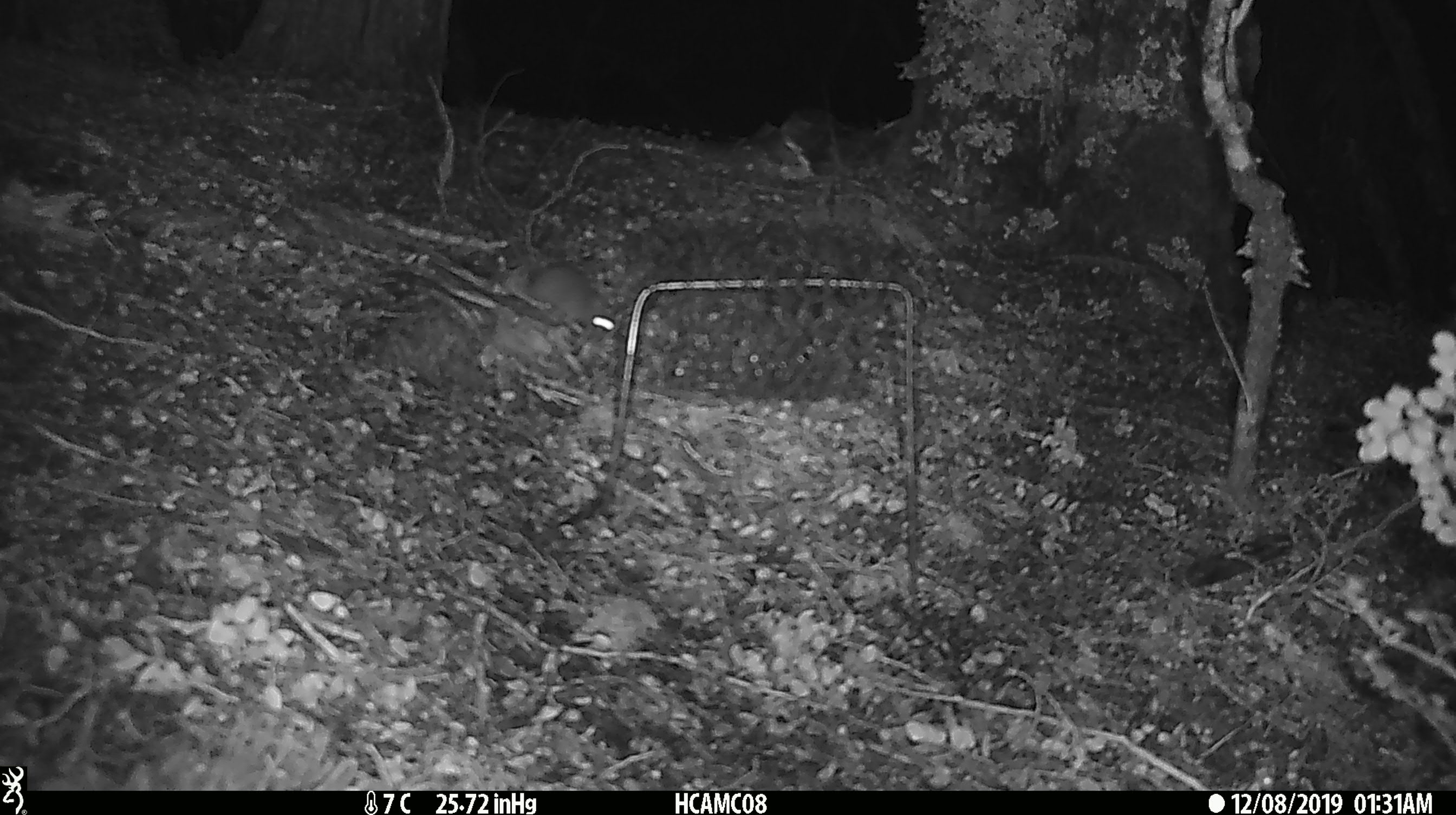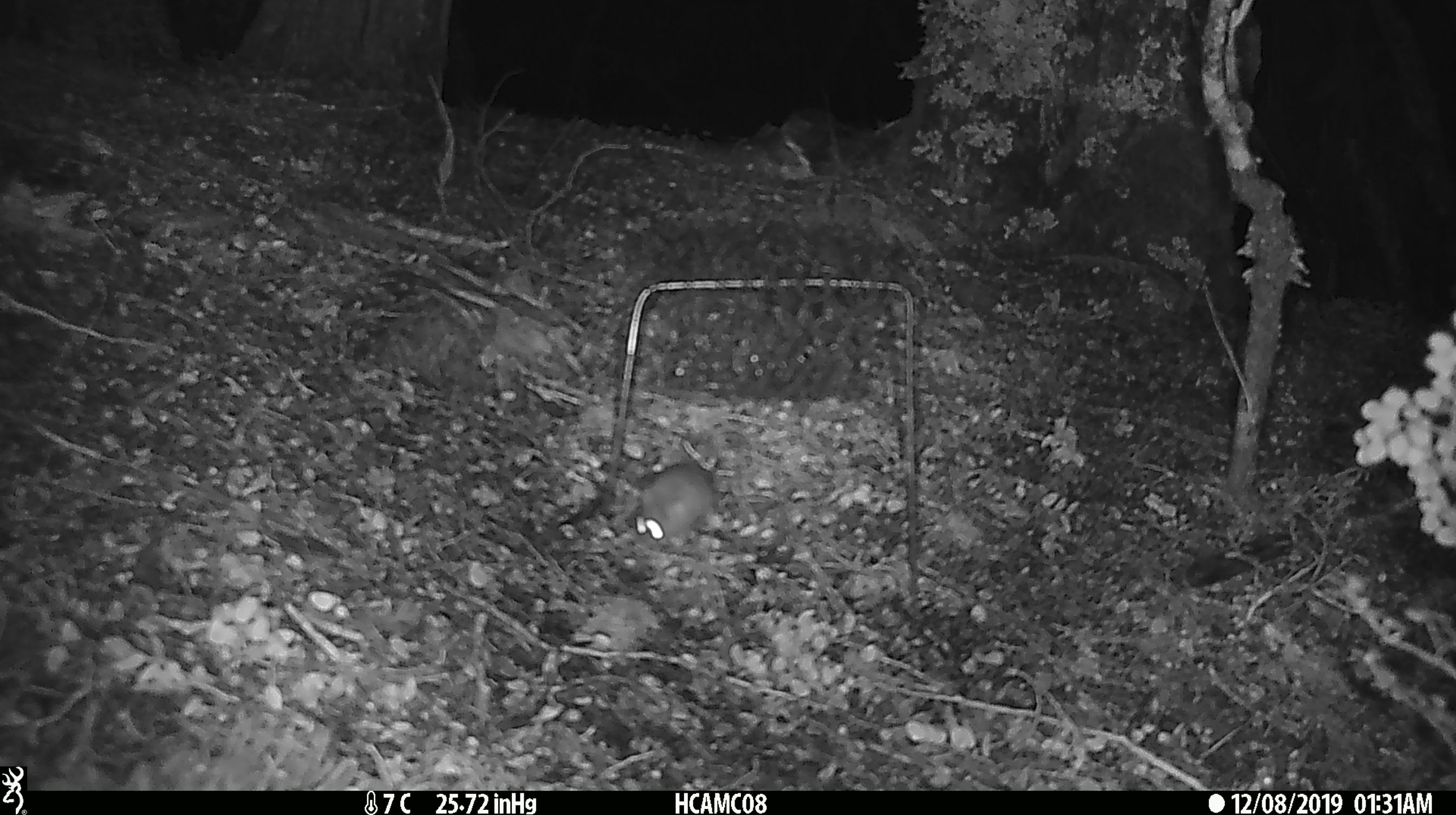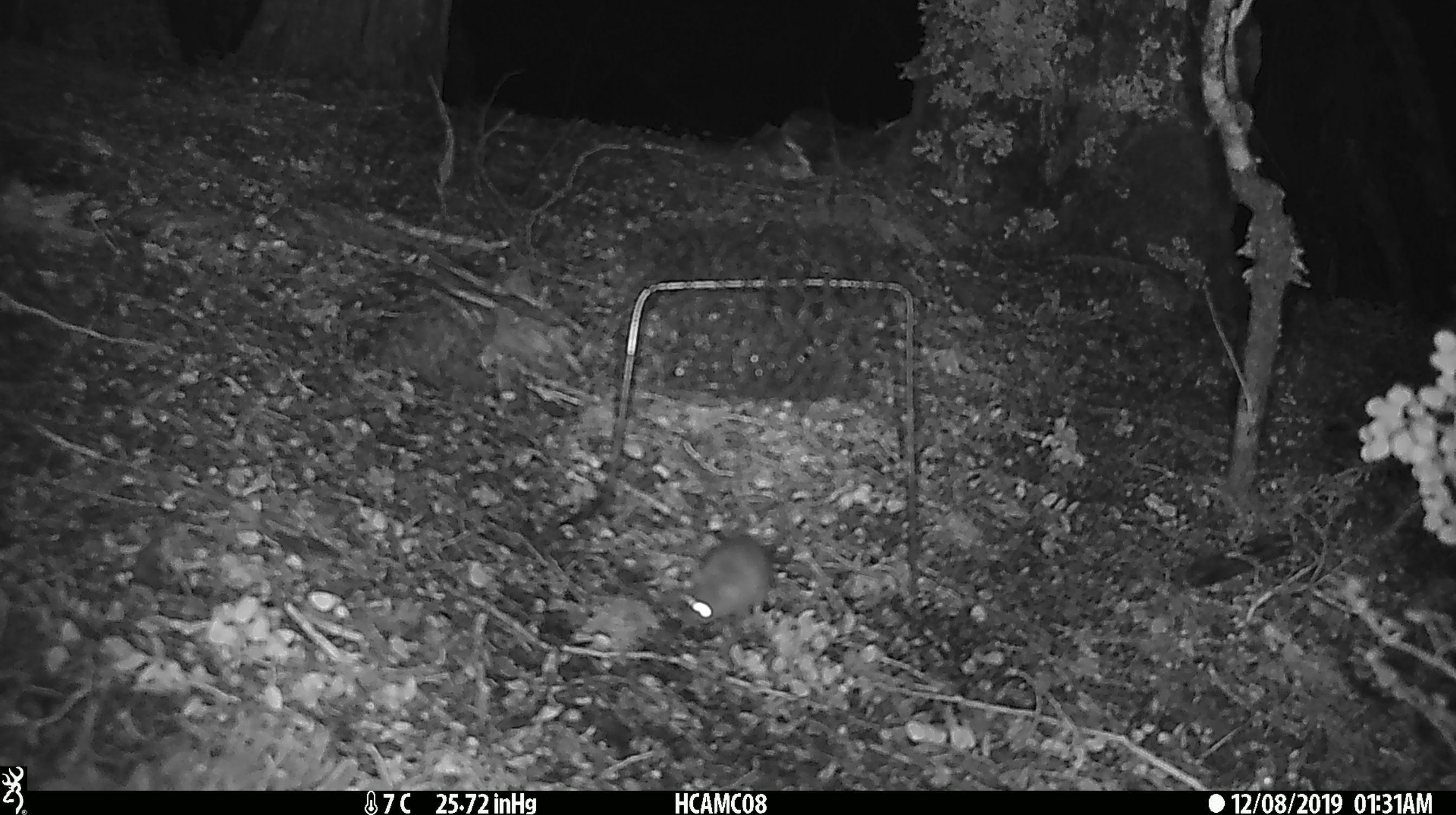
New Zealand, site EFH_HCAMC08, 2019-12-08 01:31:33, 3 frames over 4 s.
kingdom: Animalia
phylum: Chordata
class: Mammalia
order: Rodentia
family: Muridae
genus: Mus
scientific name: Mus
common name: mouse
Mouse (Mus).